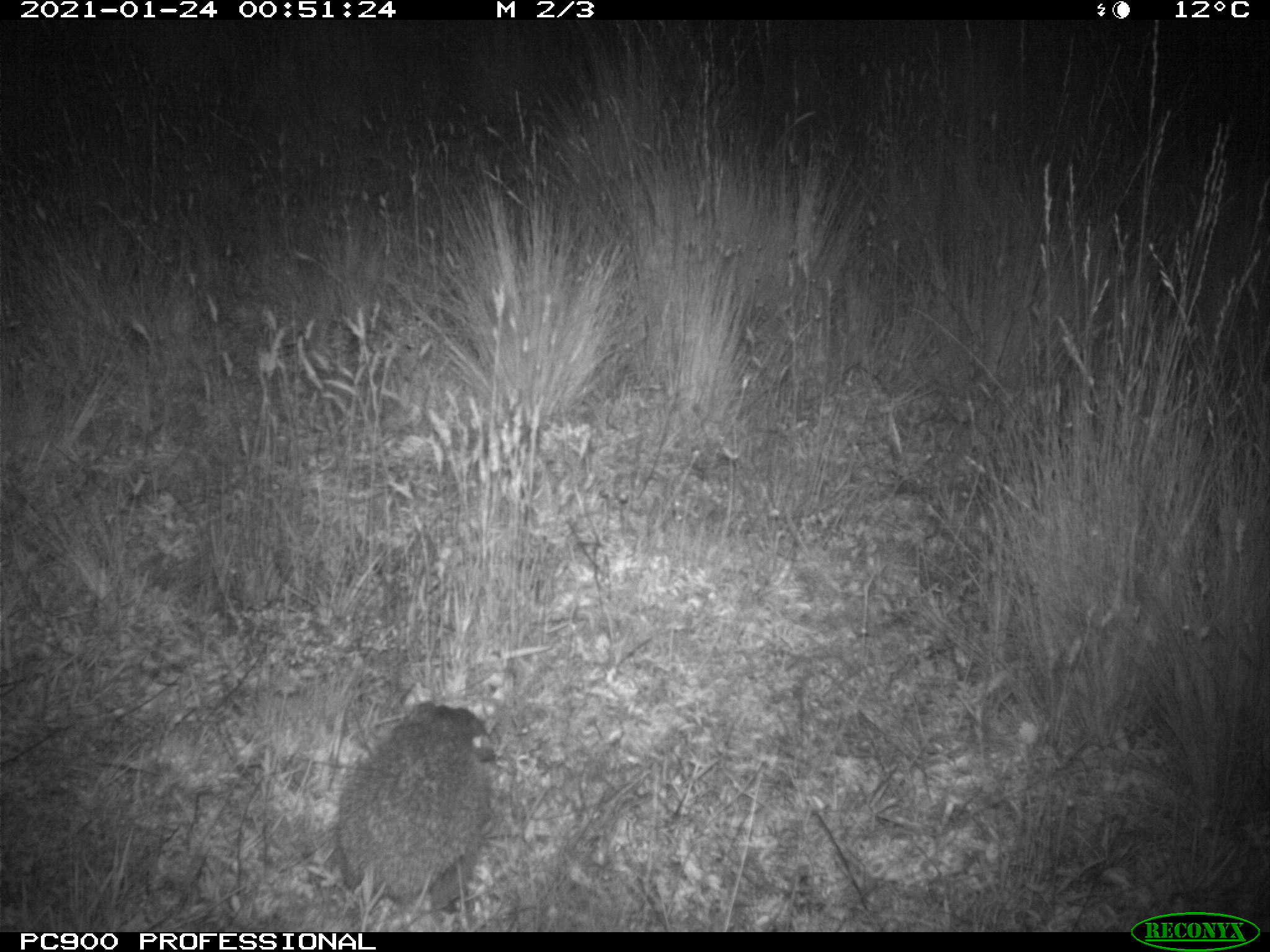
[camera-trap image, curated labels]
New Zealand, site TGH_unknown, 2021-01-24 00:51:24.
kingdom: Animalia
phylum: Chordata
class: Mammalia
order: Eulipotyphla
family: Erinaceidae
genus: Erinaceus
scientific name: Erinaceus europaeus europaeus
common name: european hedgehog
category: hedgehog